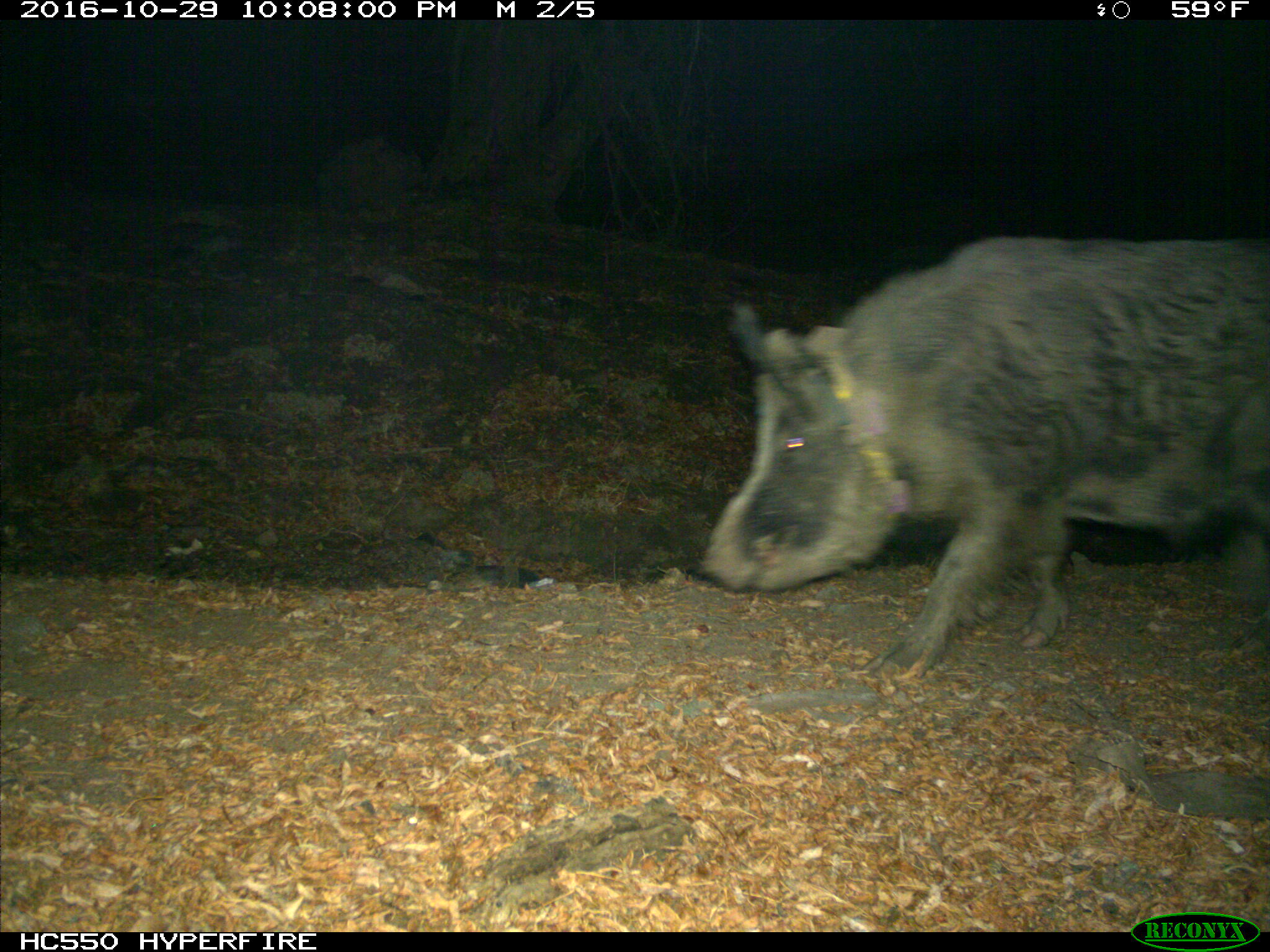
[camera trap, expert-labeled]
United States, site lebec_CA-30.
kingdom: Animalia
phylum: Chordata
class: Mammalia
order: Artiodactyla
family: Suidae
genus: Sus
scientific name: Sus scrofa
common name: wild boar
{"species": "Sus scrofa (wild boar)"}